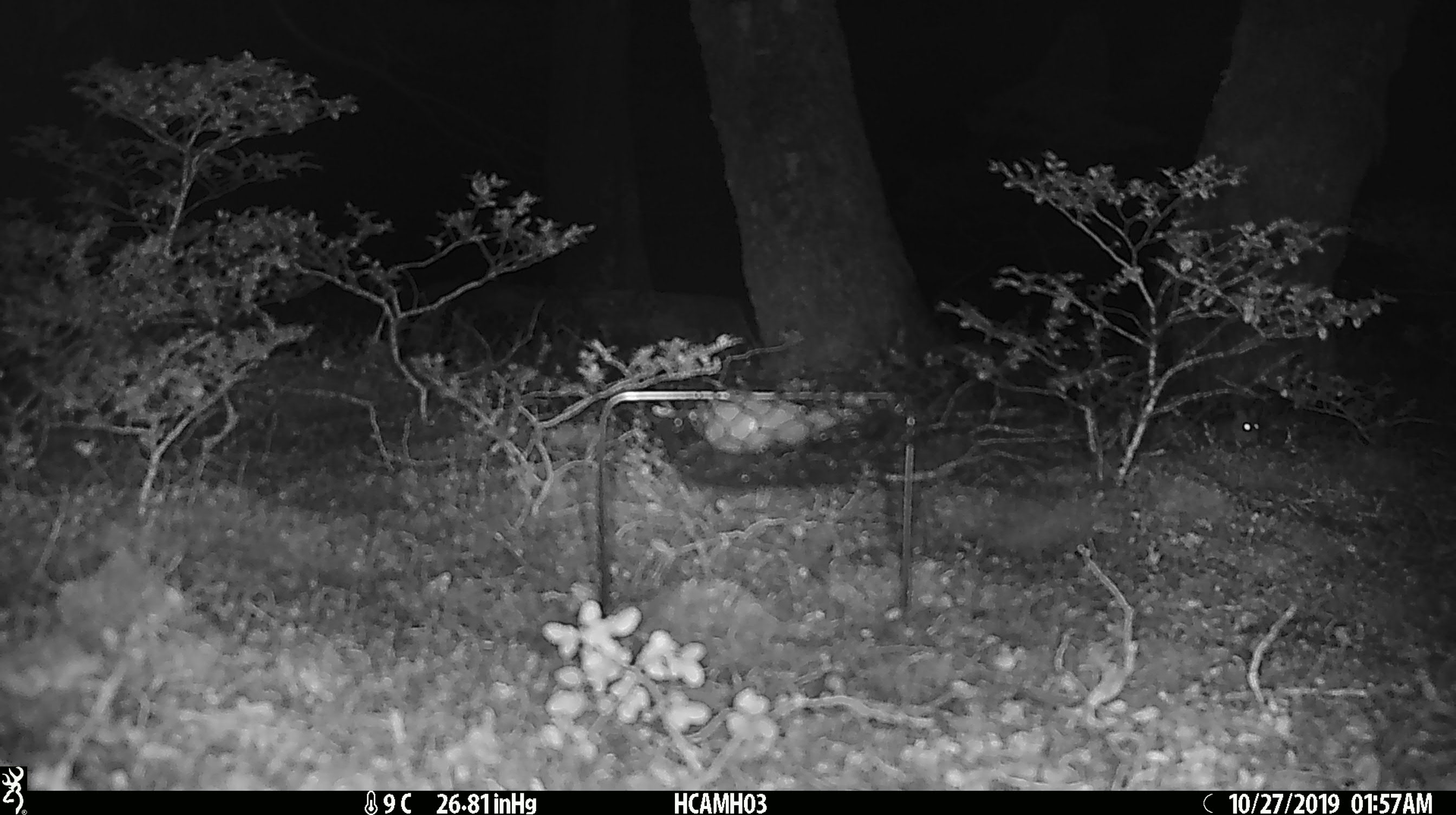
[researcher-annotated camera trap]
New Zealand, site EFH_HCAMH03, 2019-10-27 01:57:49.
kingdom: Animalia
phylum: Chordata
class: Mammalia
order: Rodentia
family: Muridae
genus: Mus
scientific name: Mus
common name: mouse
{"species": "mouse (Mus)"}